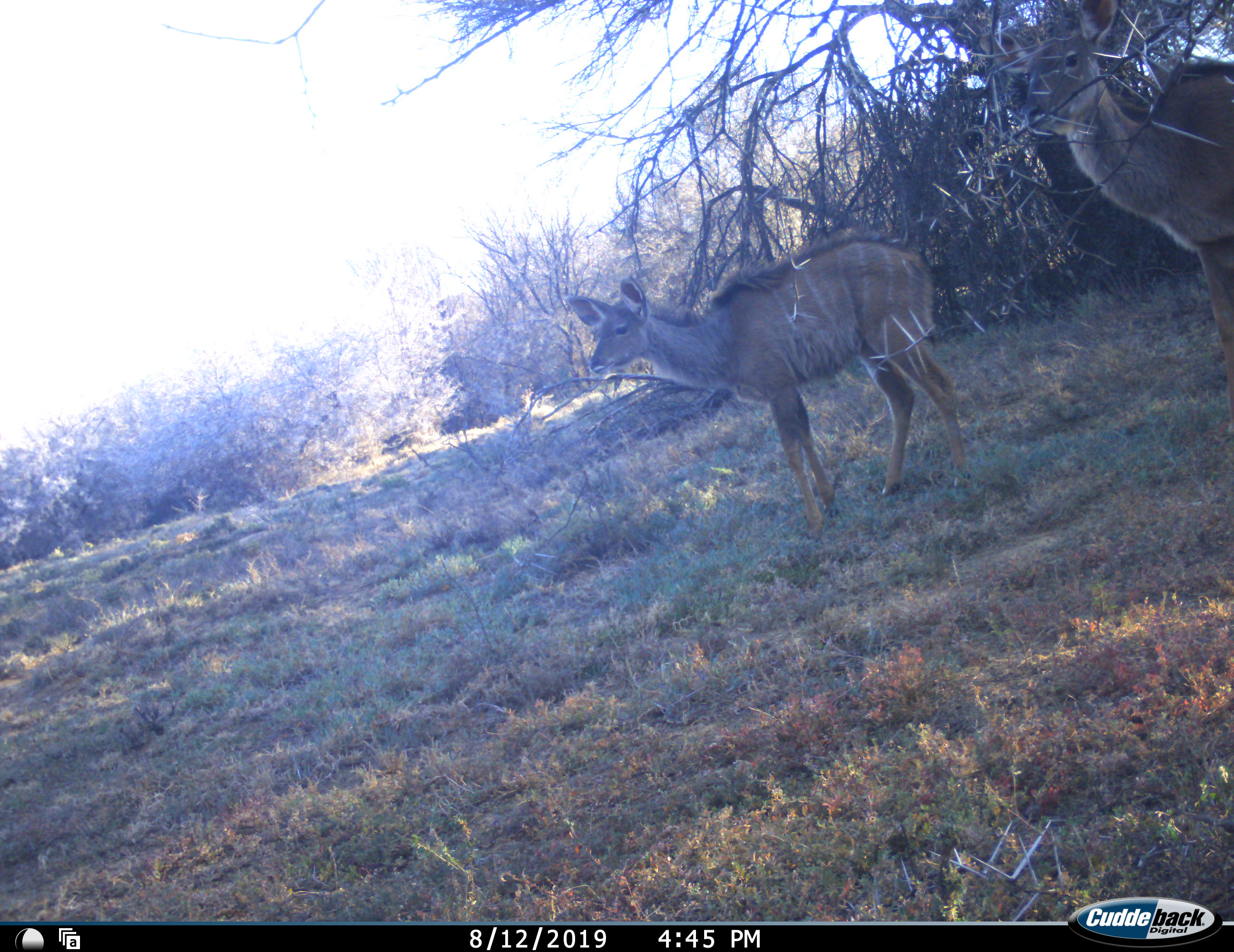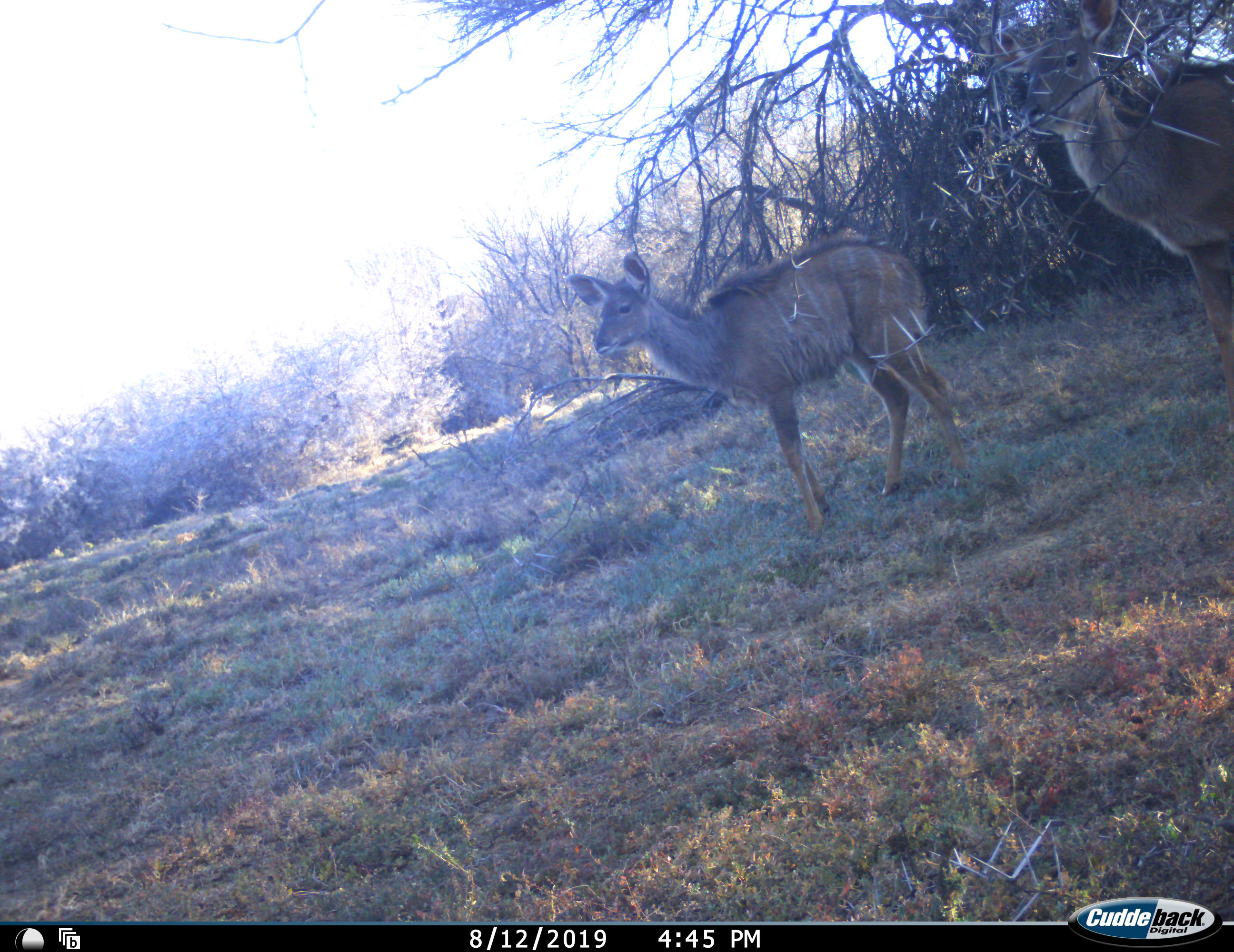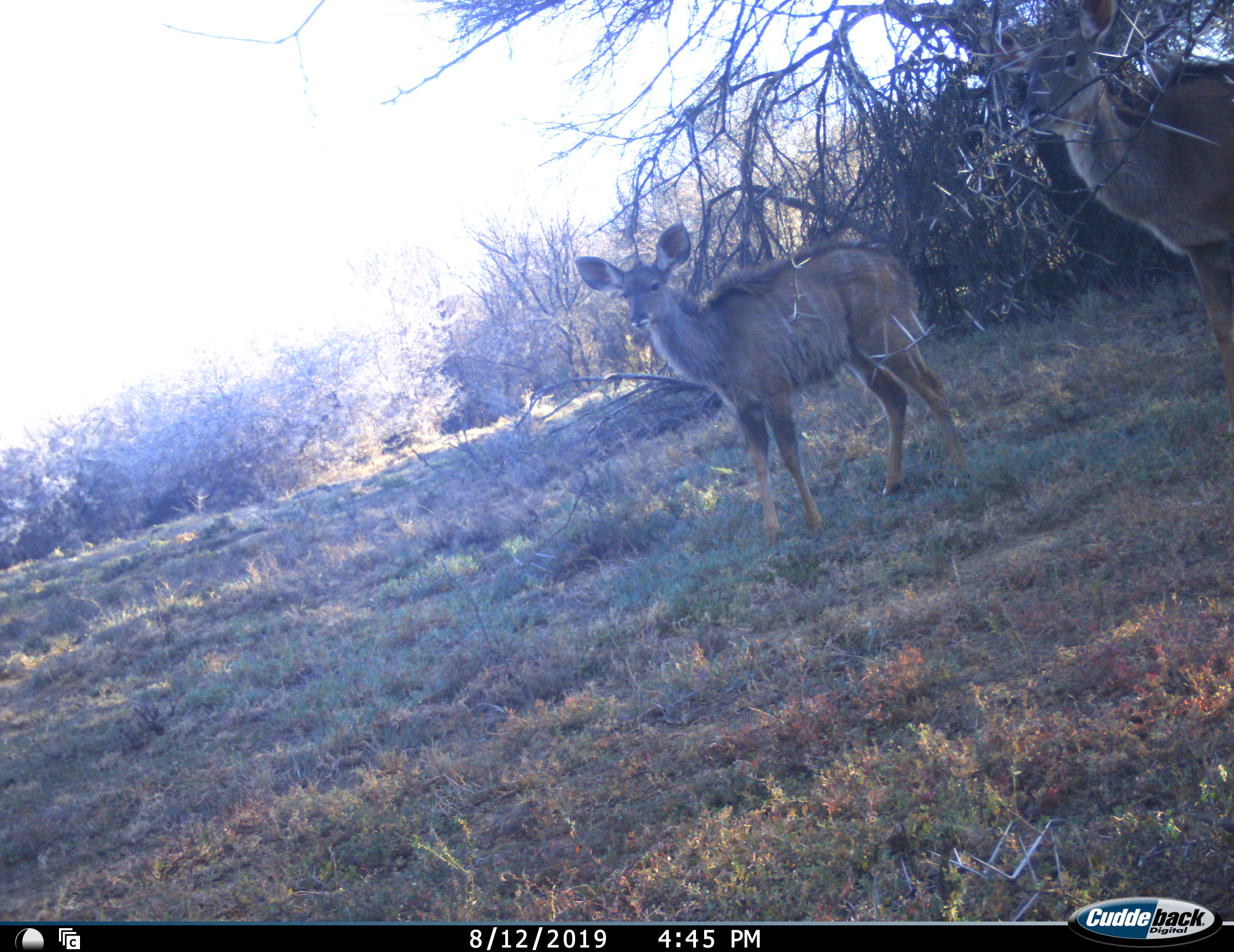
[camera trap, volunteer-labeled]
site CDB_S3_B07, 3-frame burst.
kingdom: Animalia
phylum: Chordata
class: Mammalia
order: Artiodactyla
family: Bovidae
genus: Tragelaphus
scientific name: Tragelaphus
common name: kudu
Kudu (Tragelaphus), count 2. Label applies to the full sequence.